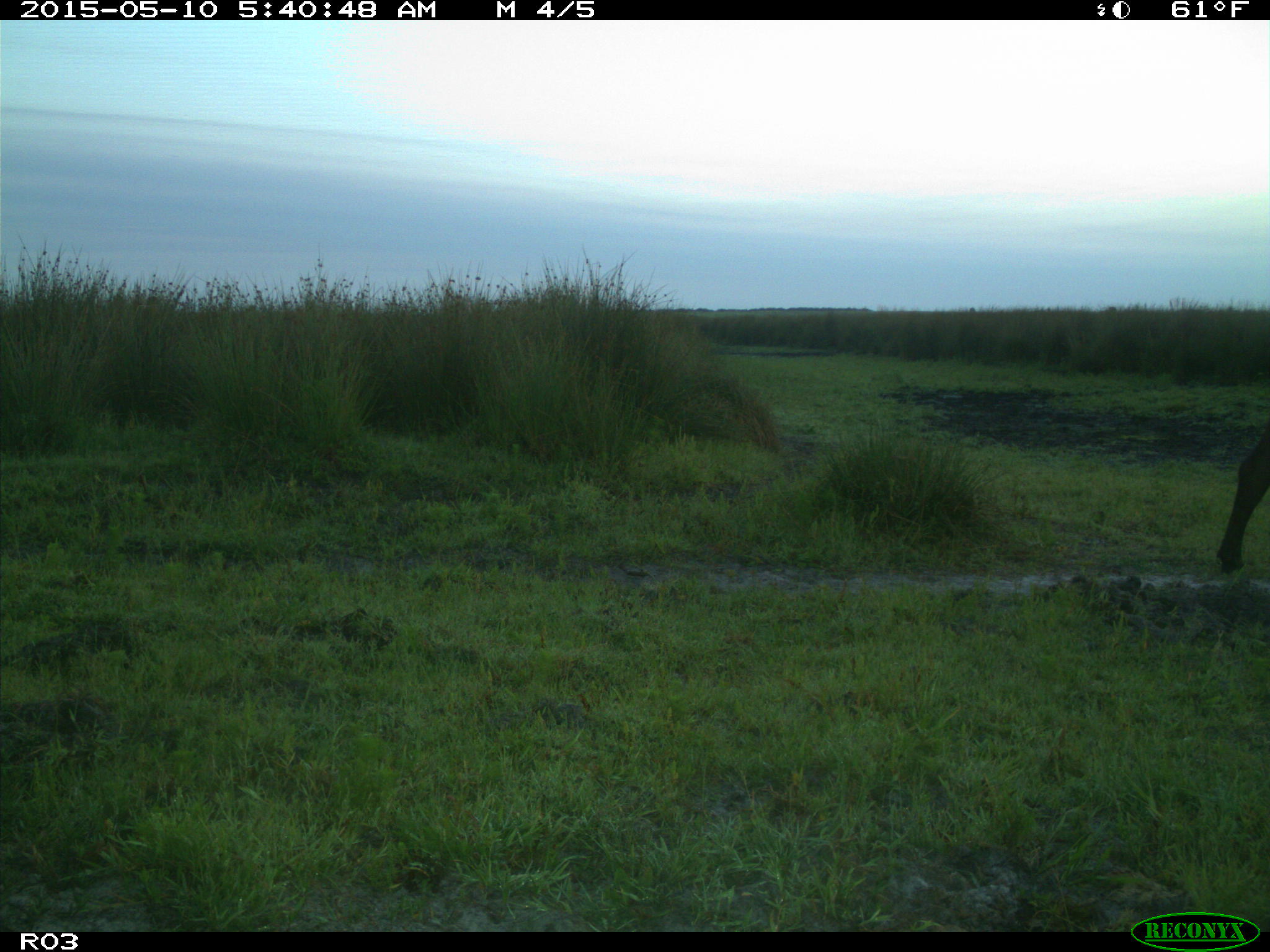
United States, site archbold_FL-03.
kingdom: Animalia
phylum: Chordata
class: Mammalia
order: Artiodactyla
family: Bovidae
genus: Bos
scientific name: Bos taurus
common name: domestic cow